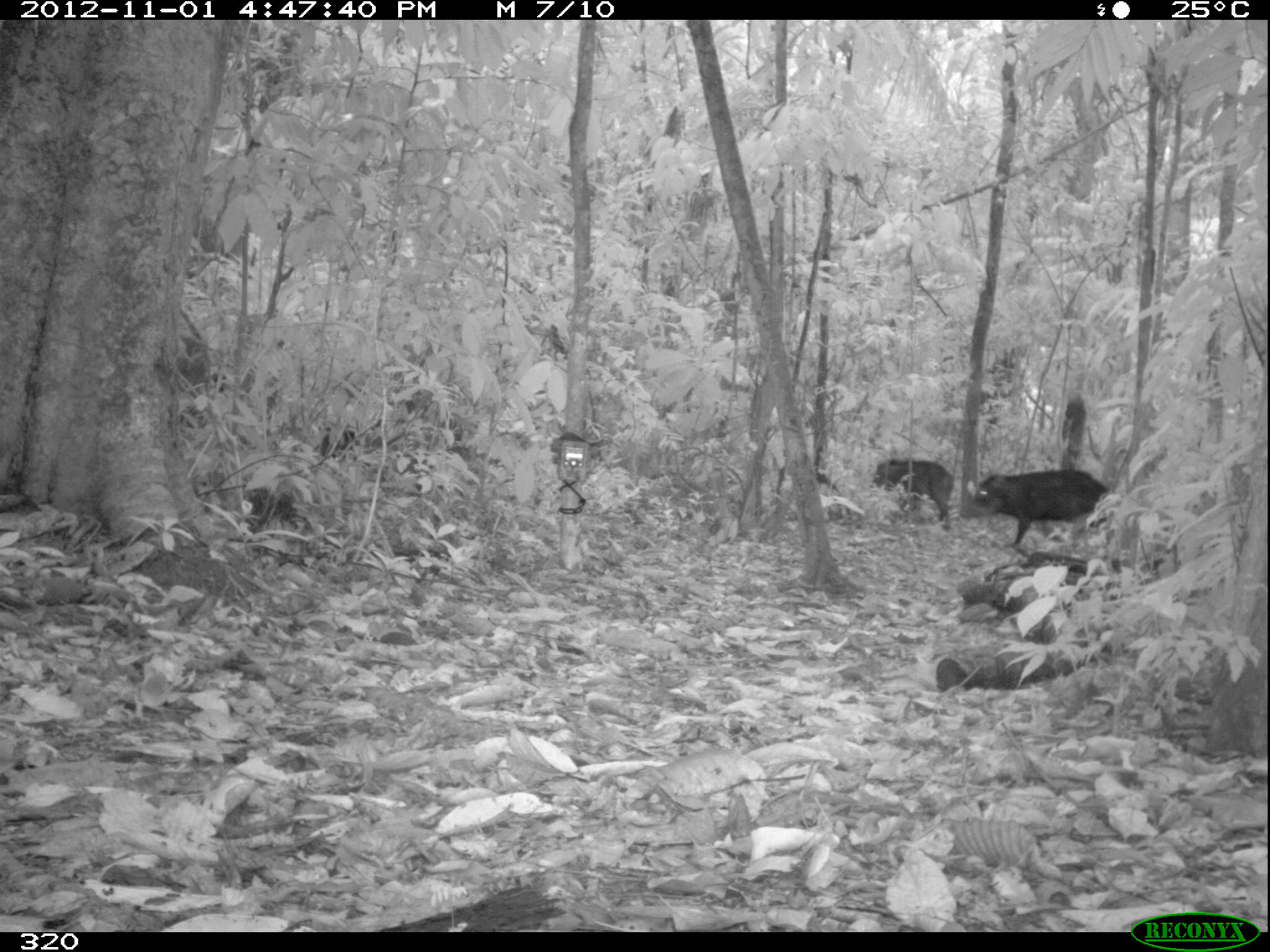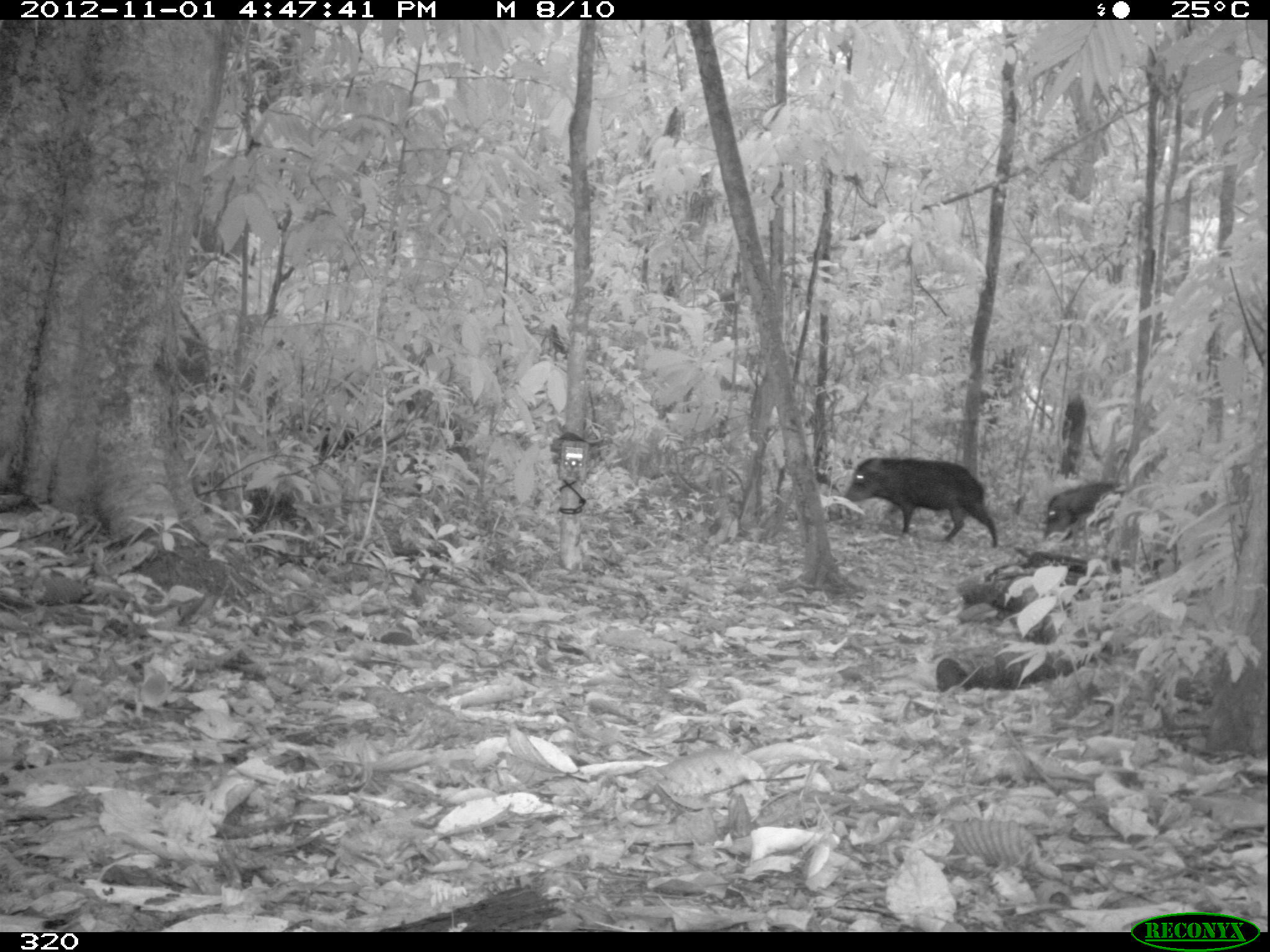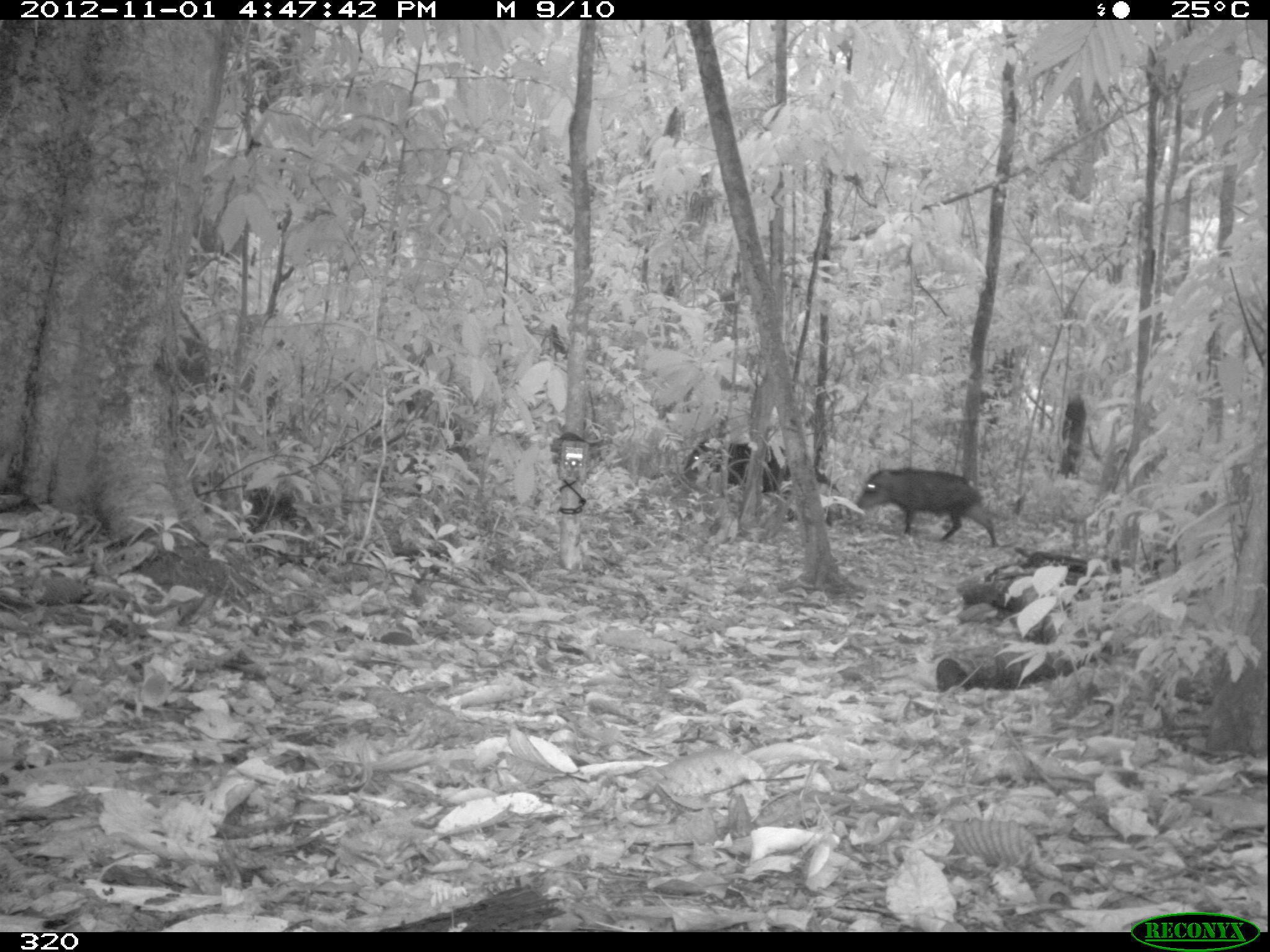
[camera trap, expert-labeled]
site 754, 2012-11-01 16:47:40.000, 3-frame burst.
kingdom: Animalia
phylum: Chordata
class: Mammalia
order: Artiodactyla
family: Tayassuidae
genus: Tayassu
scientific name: Tayassu pecari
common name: white-lipped peccary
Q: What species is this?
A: Tayassu pecari (white-lipped peccary).